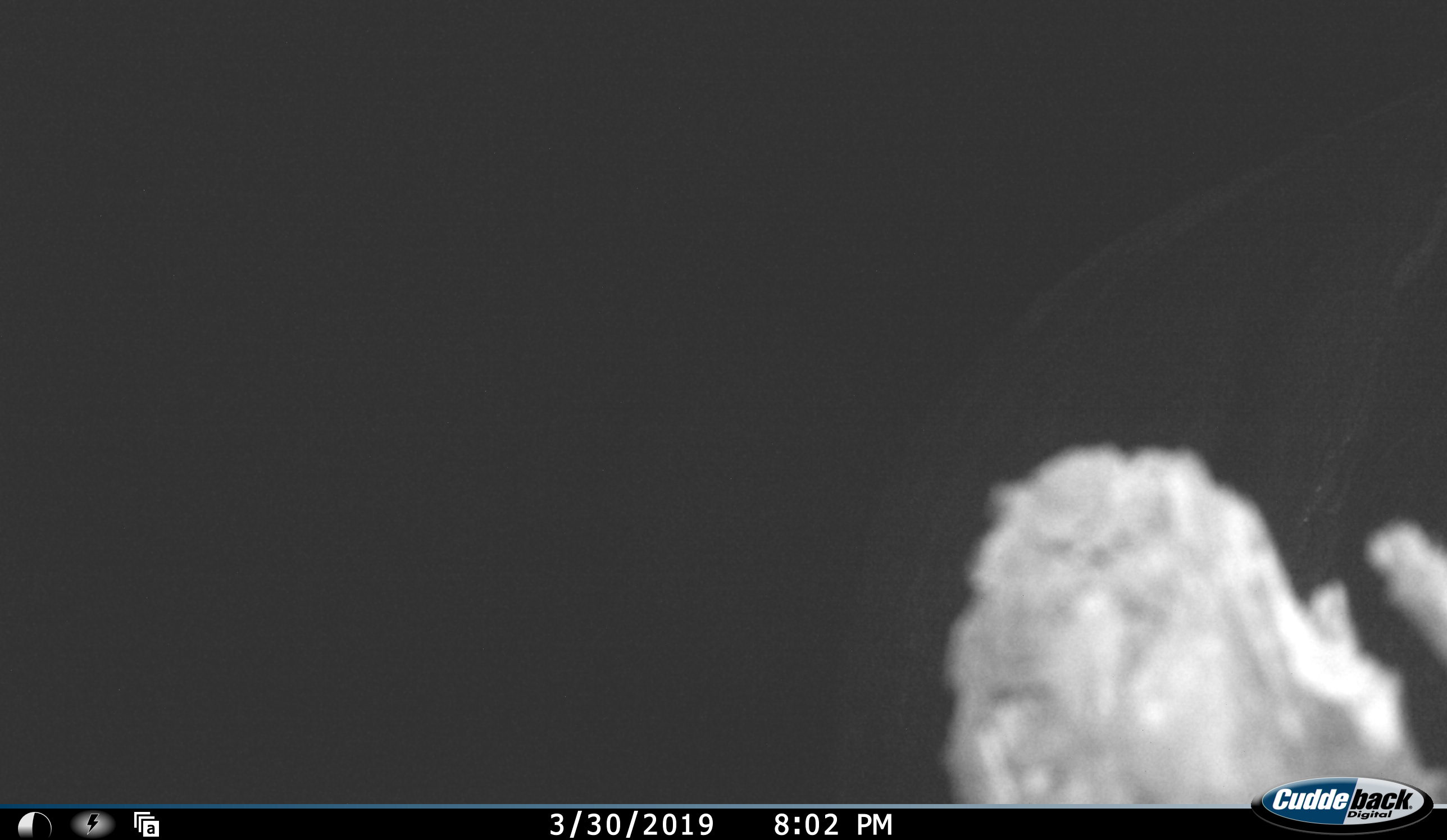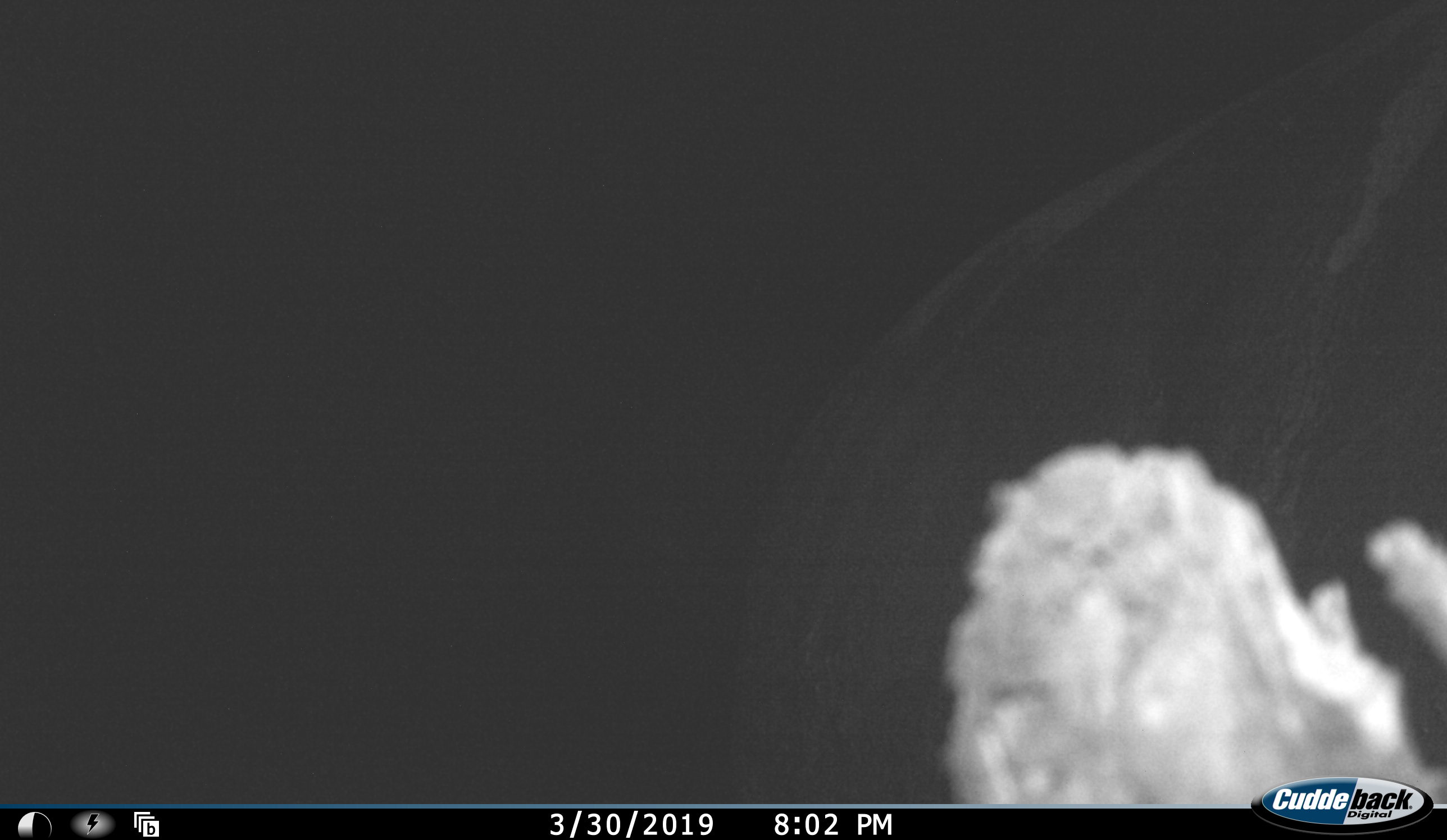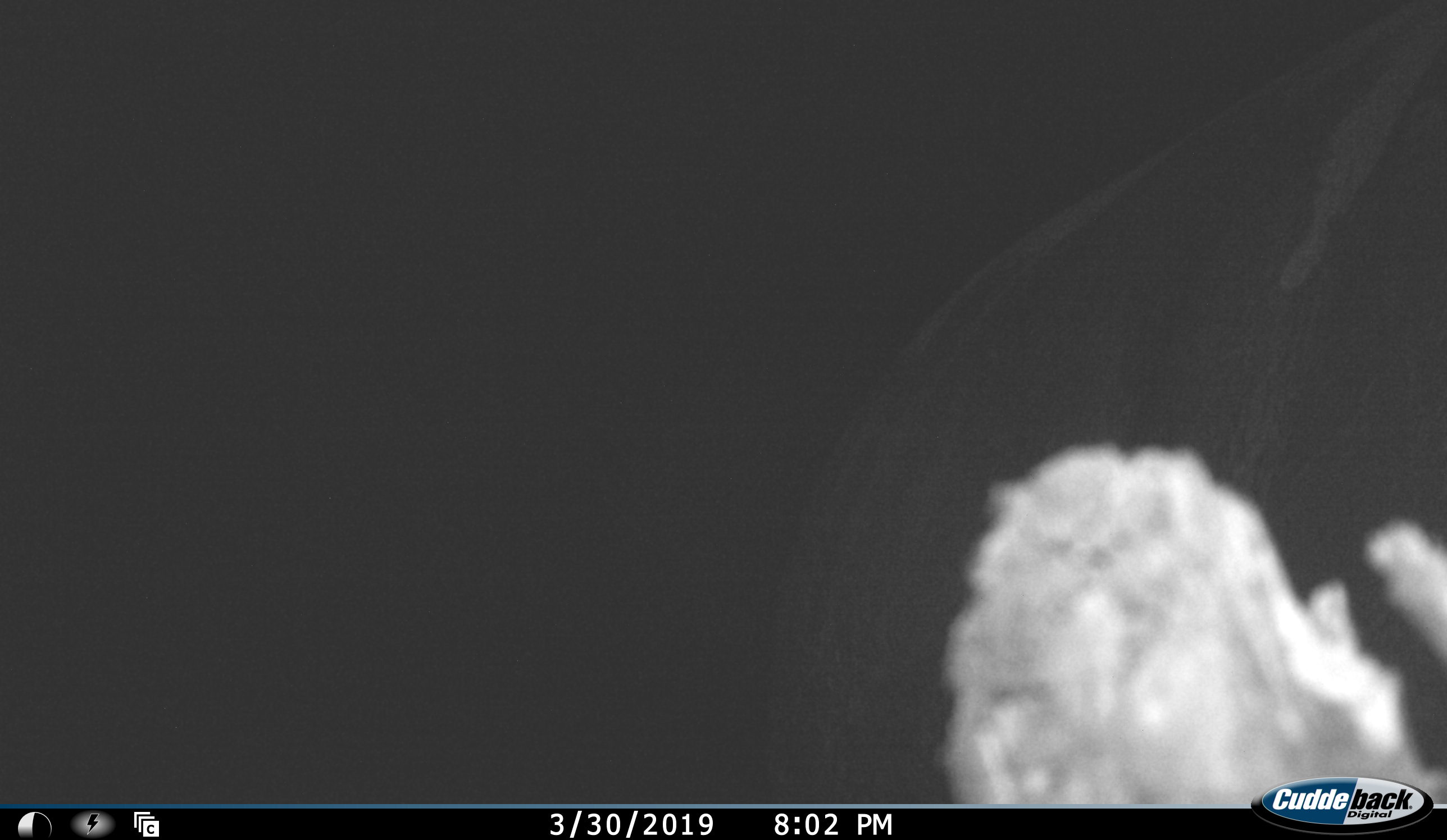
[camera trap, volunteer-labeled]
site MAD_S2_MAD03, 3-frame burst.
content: unidentified animal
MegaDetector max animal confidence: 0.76